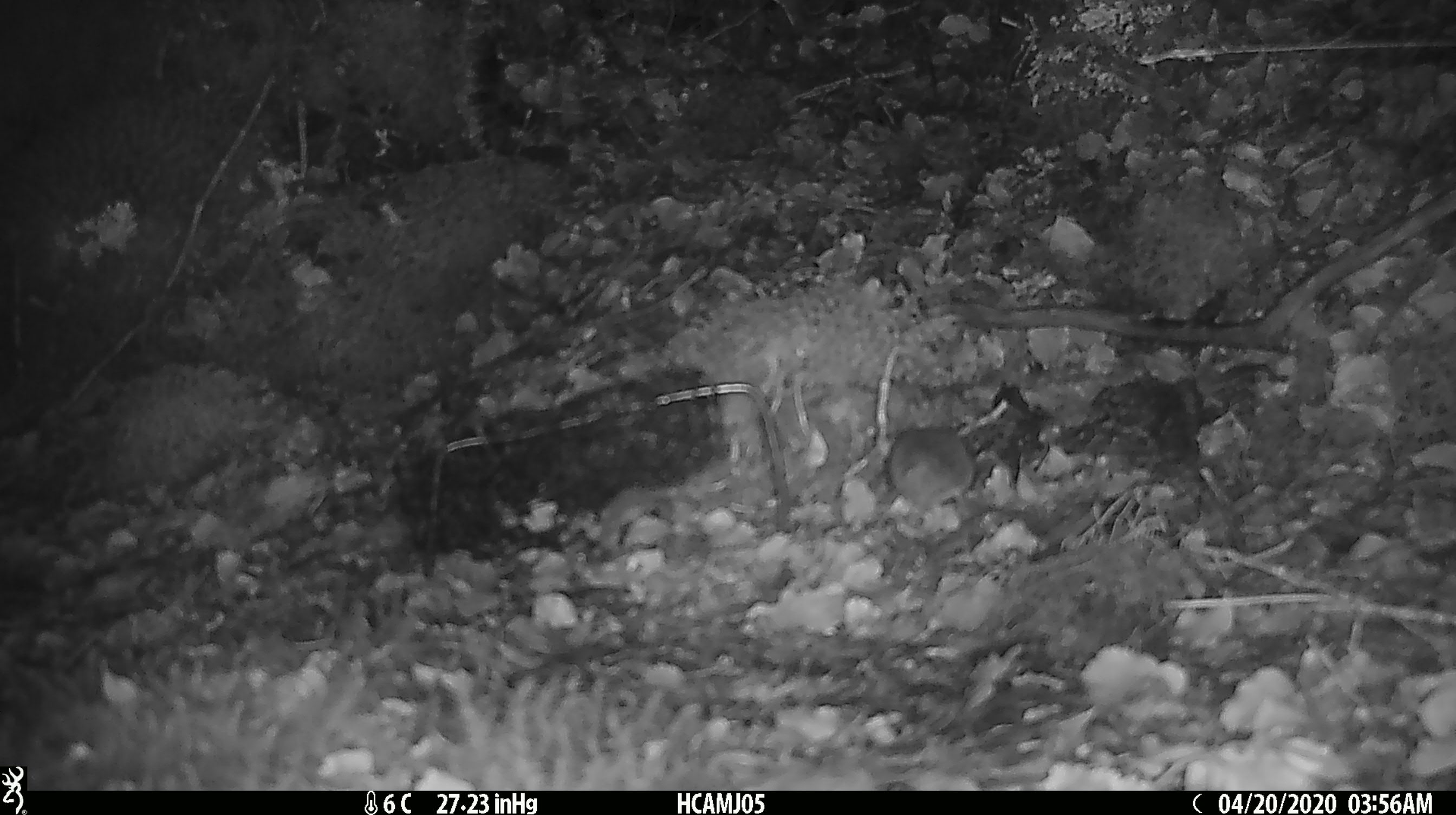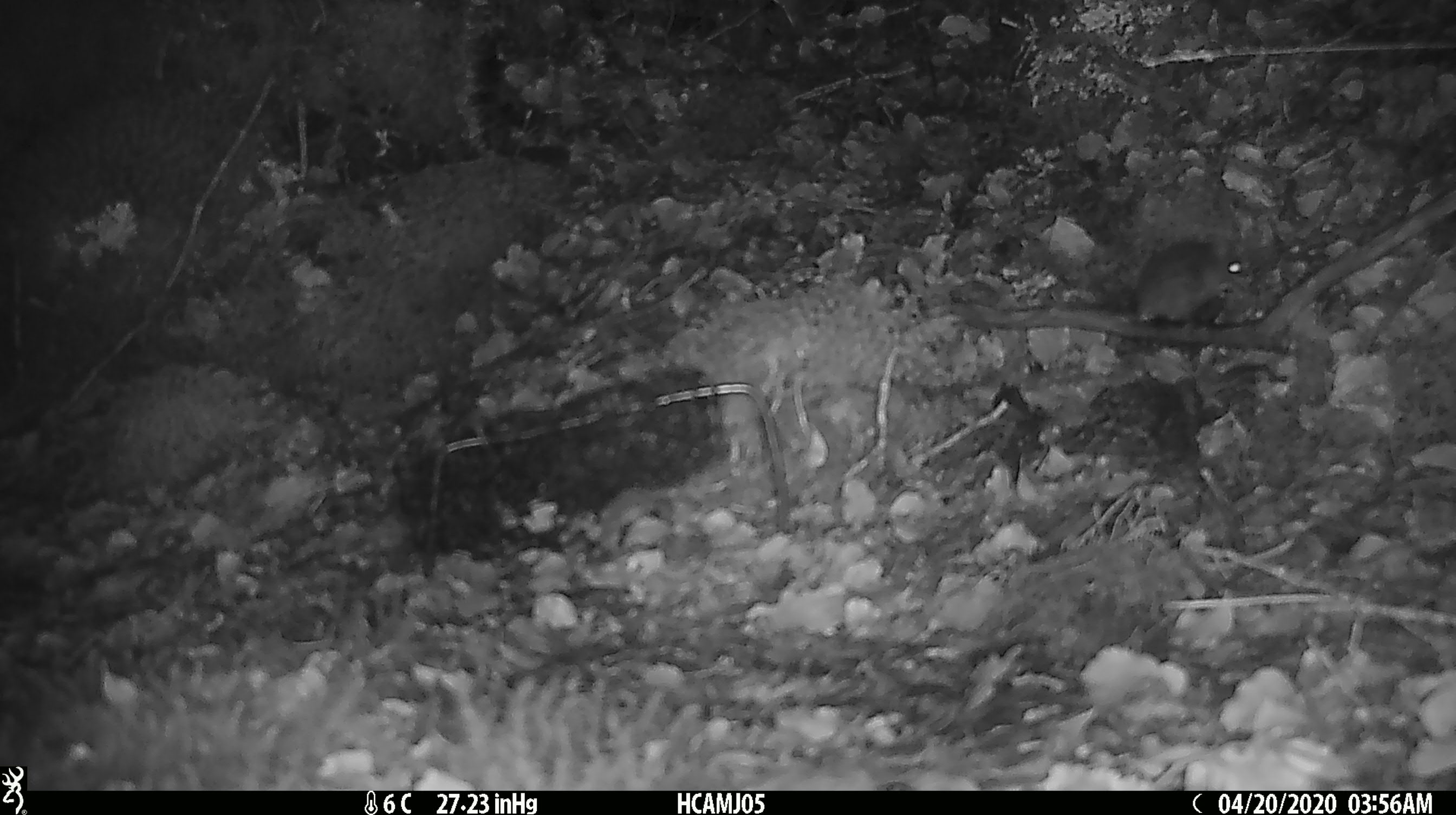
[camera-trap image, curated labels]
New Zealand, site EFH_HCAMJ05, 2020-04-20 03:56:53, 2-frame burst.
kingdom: Animalia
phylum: Chordata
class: Mammalia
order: Rodentia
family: Muridae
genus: Mus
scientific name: Mus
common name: mouse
Mouse (Mus).